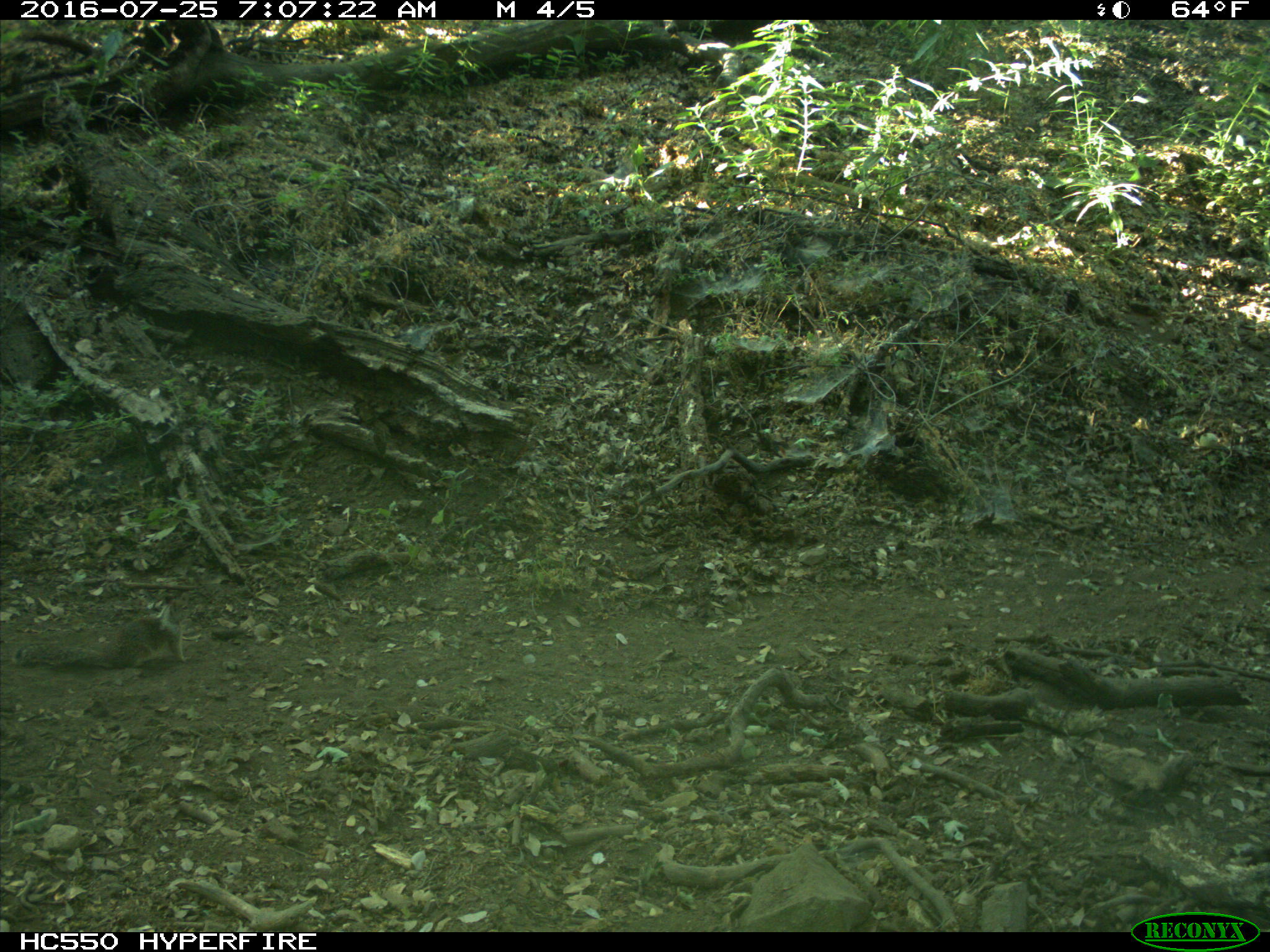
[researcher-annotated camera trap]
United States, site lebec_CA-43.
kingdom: Animalia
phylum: Chordata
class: Mammalia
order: Rodentia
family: Sciuridae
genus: Otospermophilus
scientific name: Otospermophilus beecheyi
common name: california ground squirrel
Otospermophilus beecheyi (california ground squirrel).